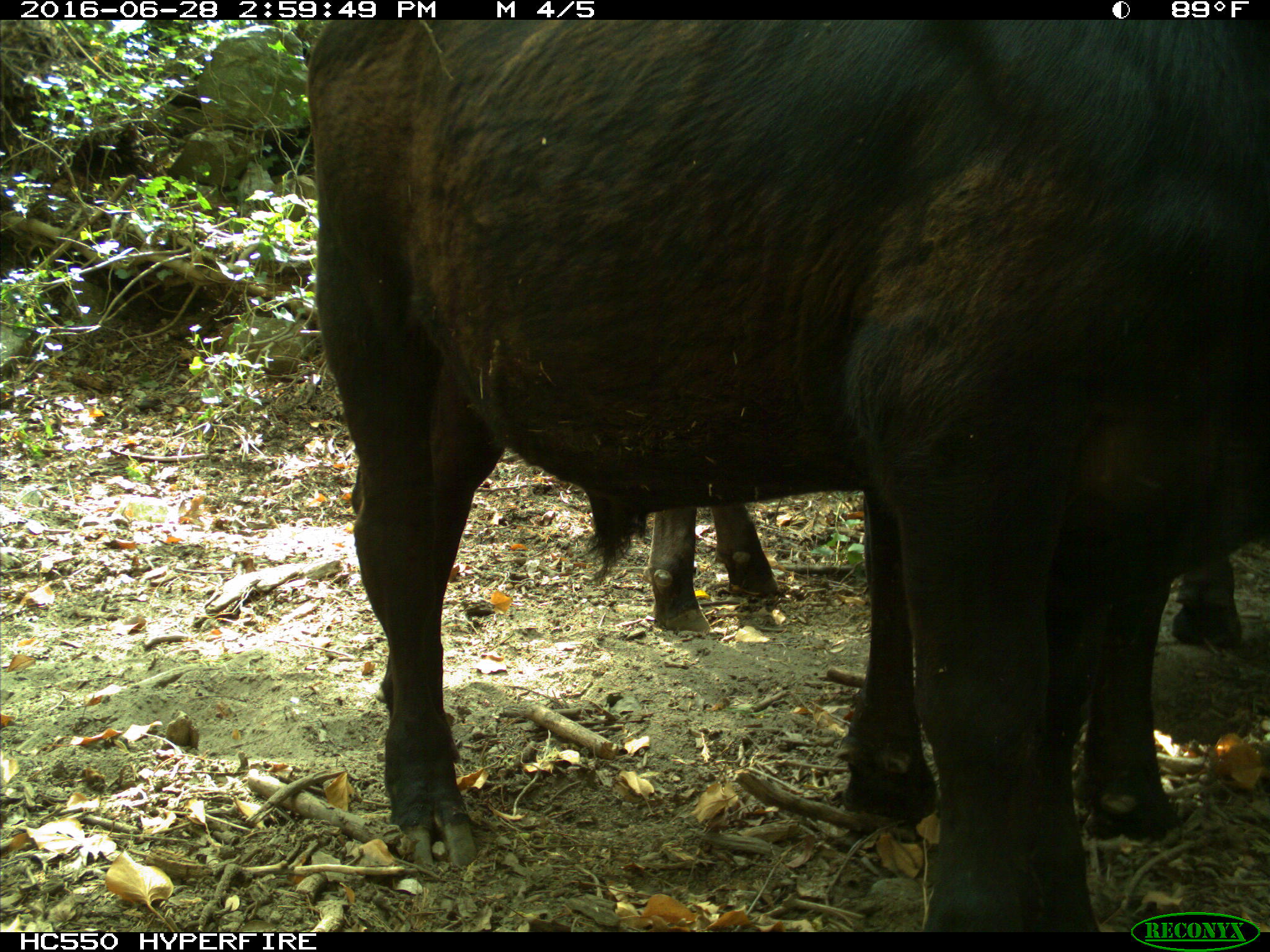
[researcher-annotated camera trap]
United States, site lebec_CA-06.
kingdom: Animalia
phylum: Chordata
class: Mammalia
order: Artiodactyla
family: Bovidae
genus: Bos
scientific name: Bos taurus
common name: domestic cow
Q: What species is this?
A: Bos taurus (domestic cow).